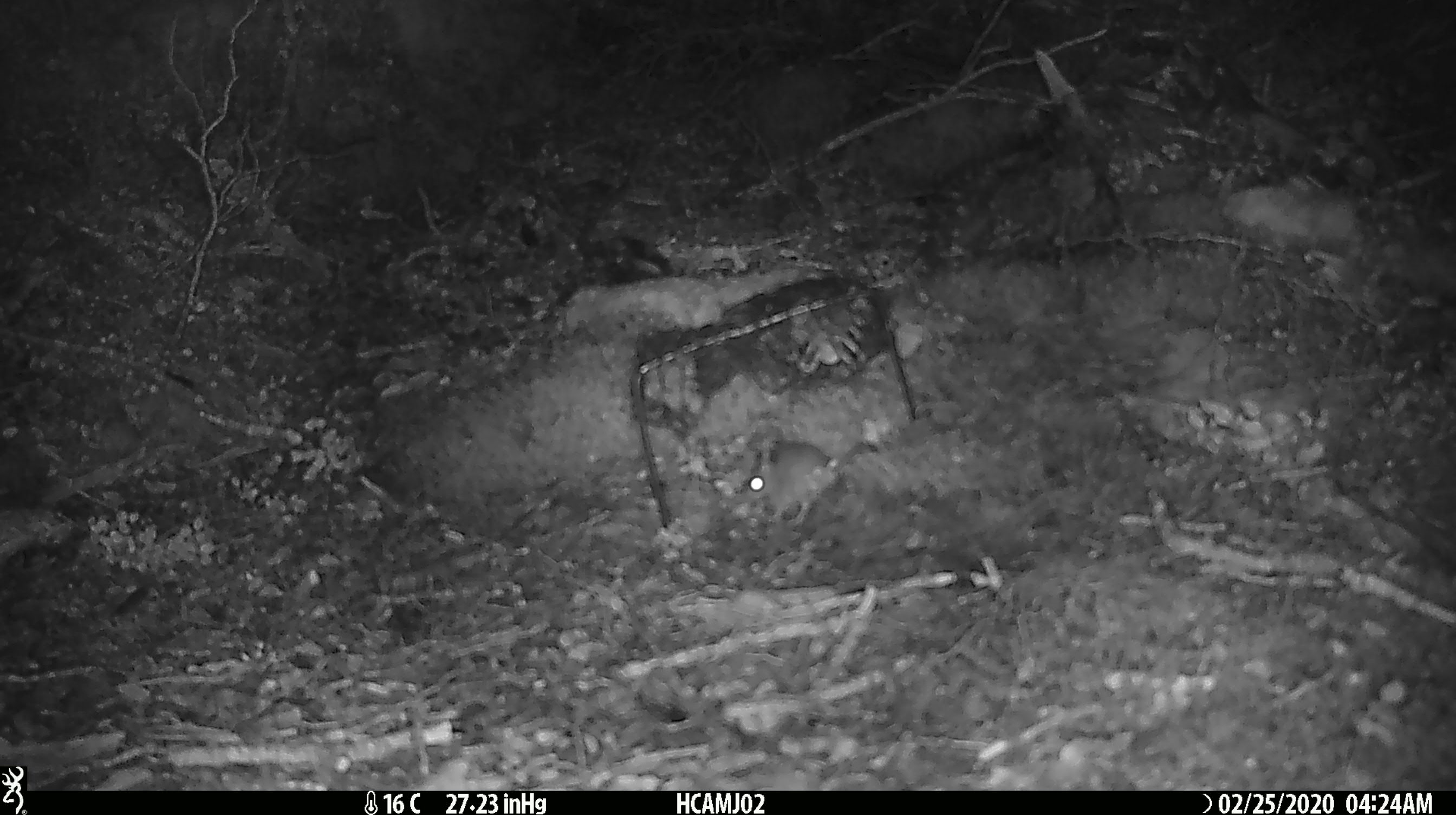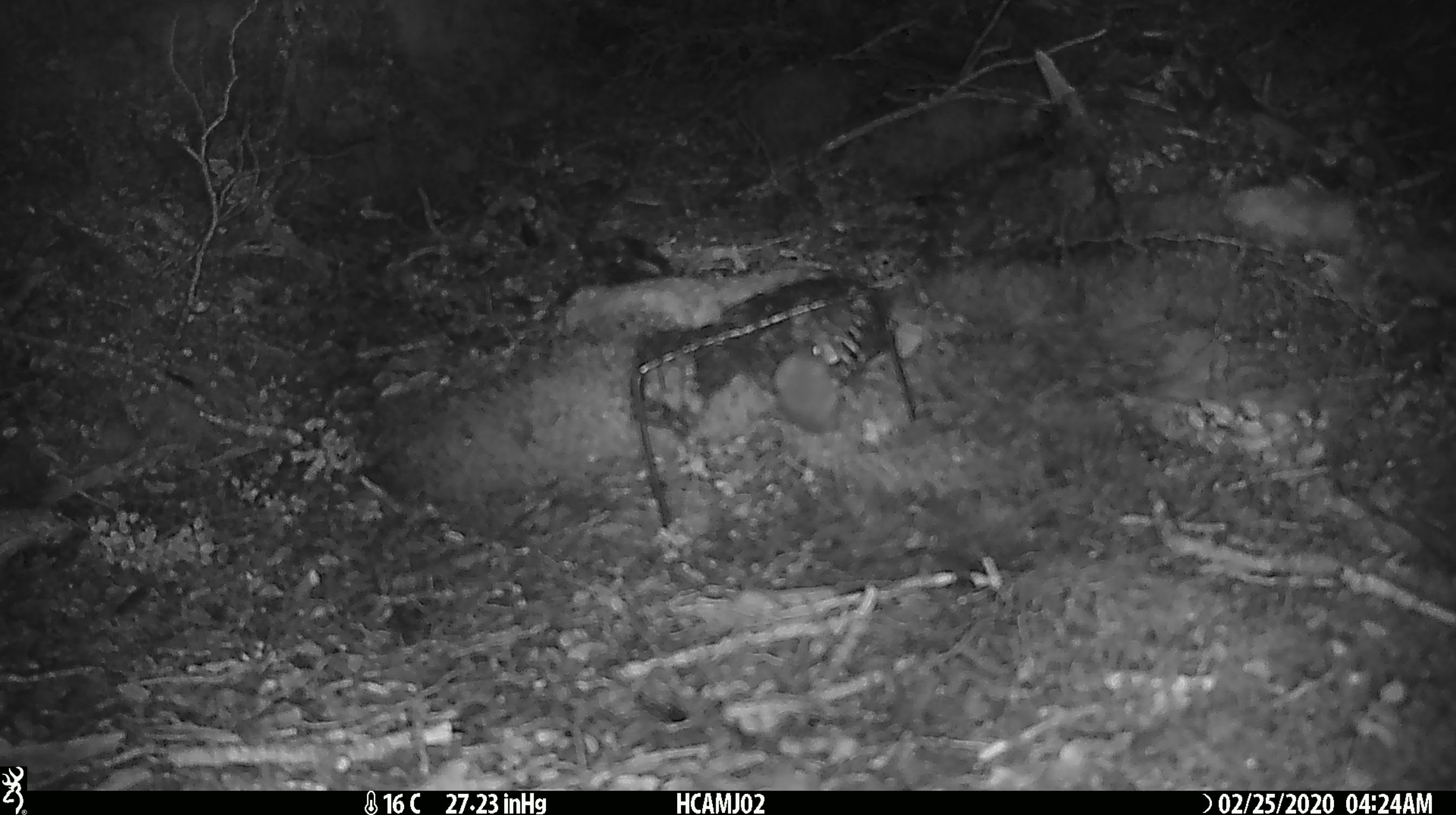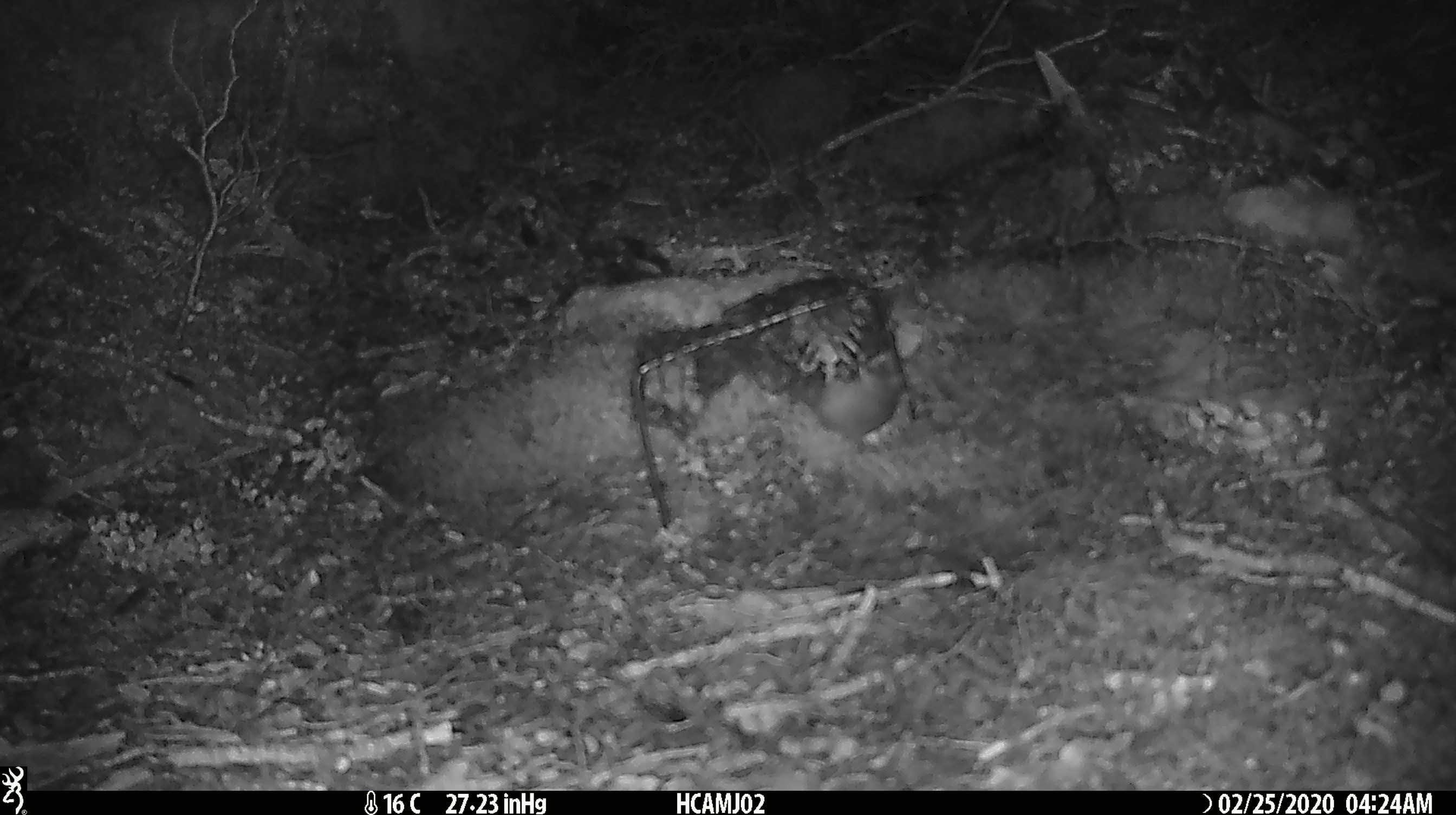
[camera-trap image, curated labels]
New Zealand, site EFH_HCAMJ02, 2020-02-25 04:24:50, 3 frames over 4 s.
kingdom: Animalia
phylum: Chordata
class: Mammalia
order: Rodentia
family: Muridae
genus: Mus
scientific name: Mus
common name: mouse